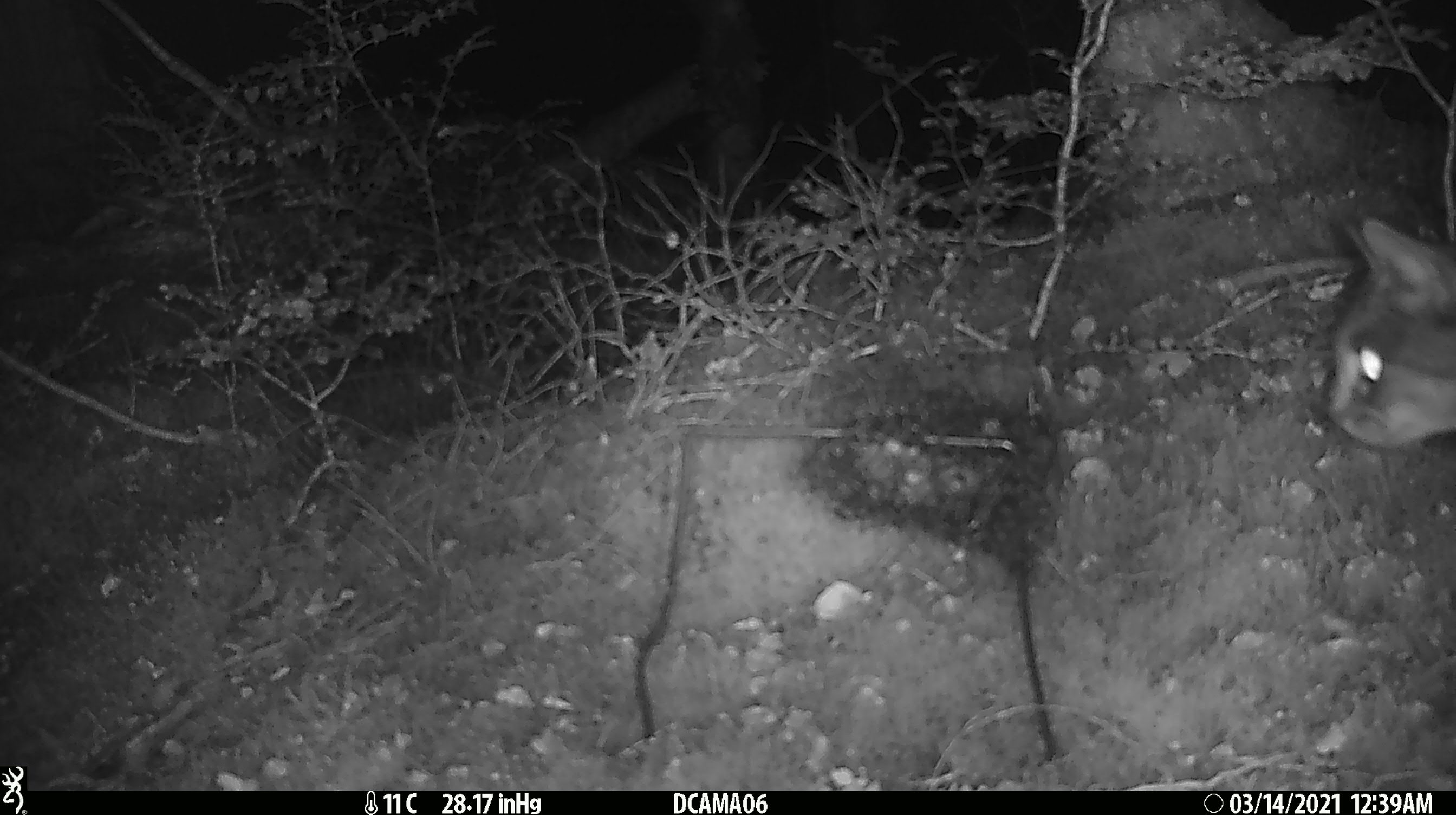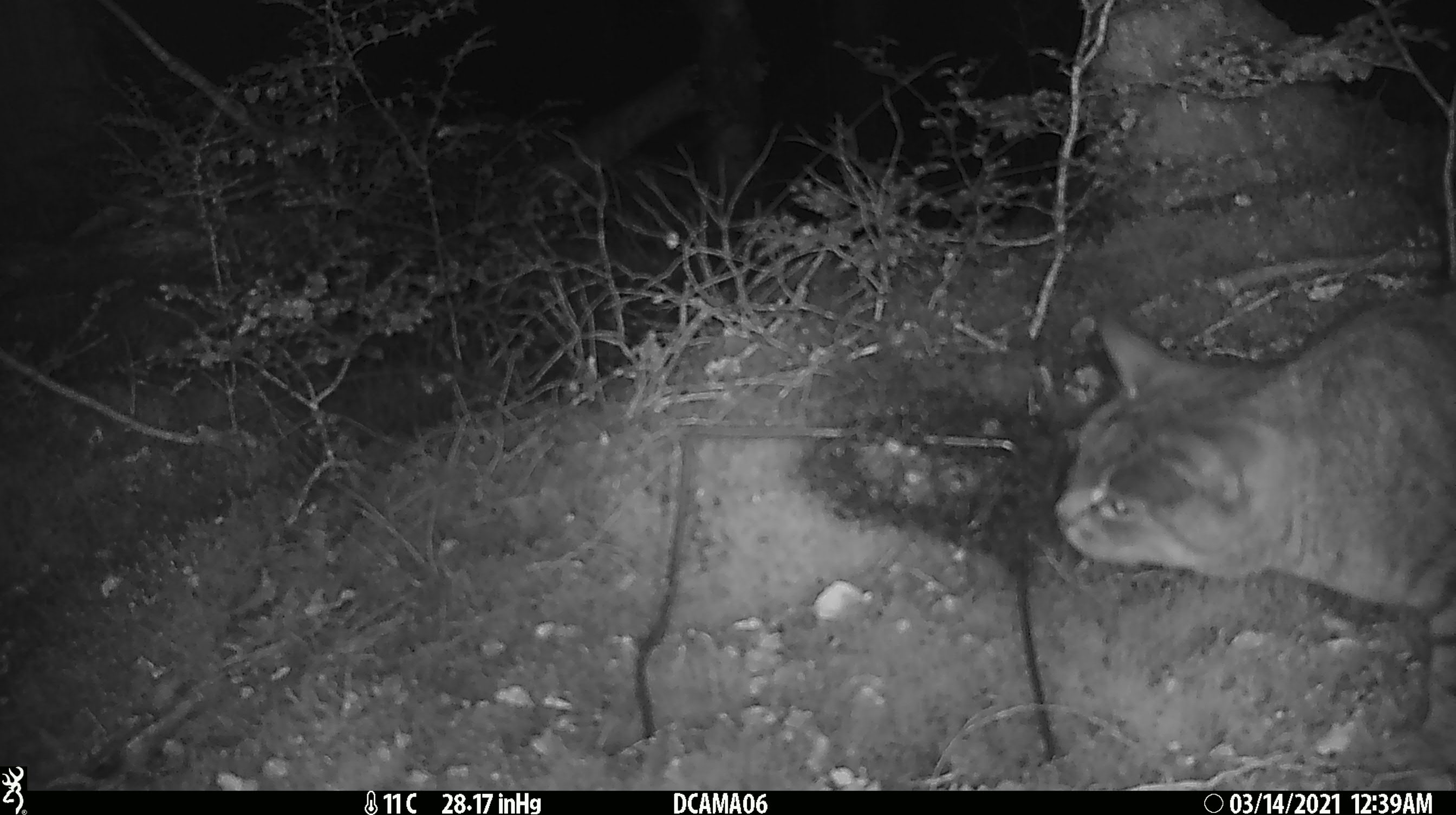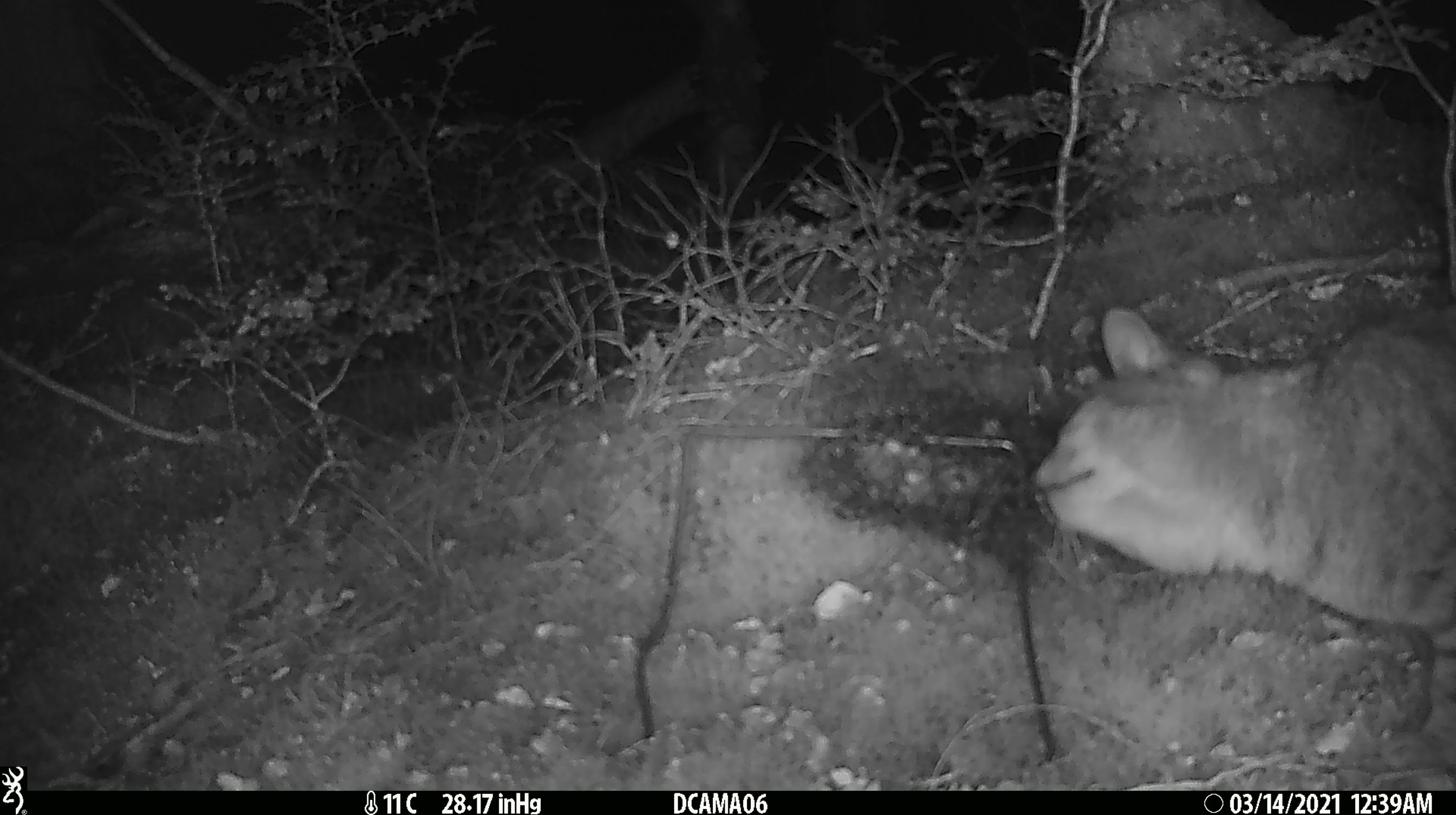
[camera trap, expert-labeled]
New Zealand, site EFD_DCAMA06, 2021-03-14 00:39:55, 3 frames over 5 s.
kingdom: Animalia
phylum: Chordata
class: Mammalia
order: Carnivora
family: Felidae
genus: Felis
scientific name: Felis catus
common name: domestic cat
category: cat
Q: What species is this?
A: Cat (domestic cat) (Felis catus).